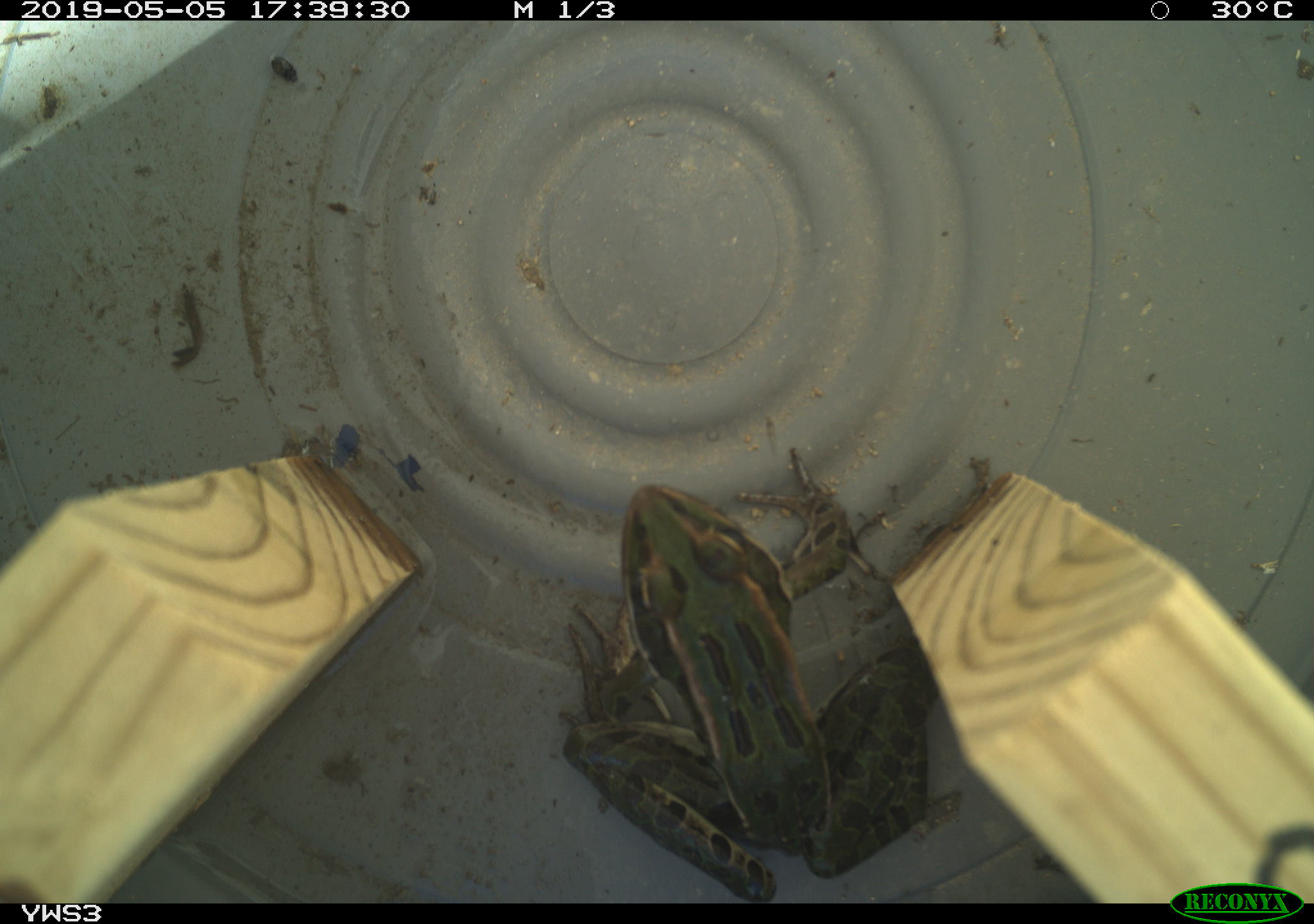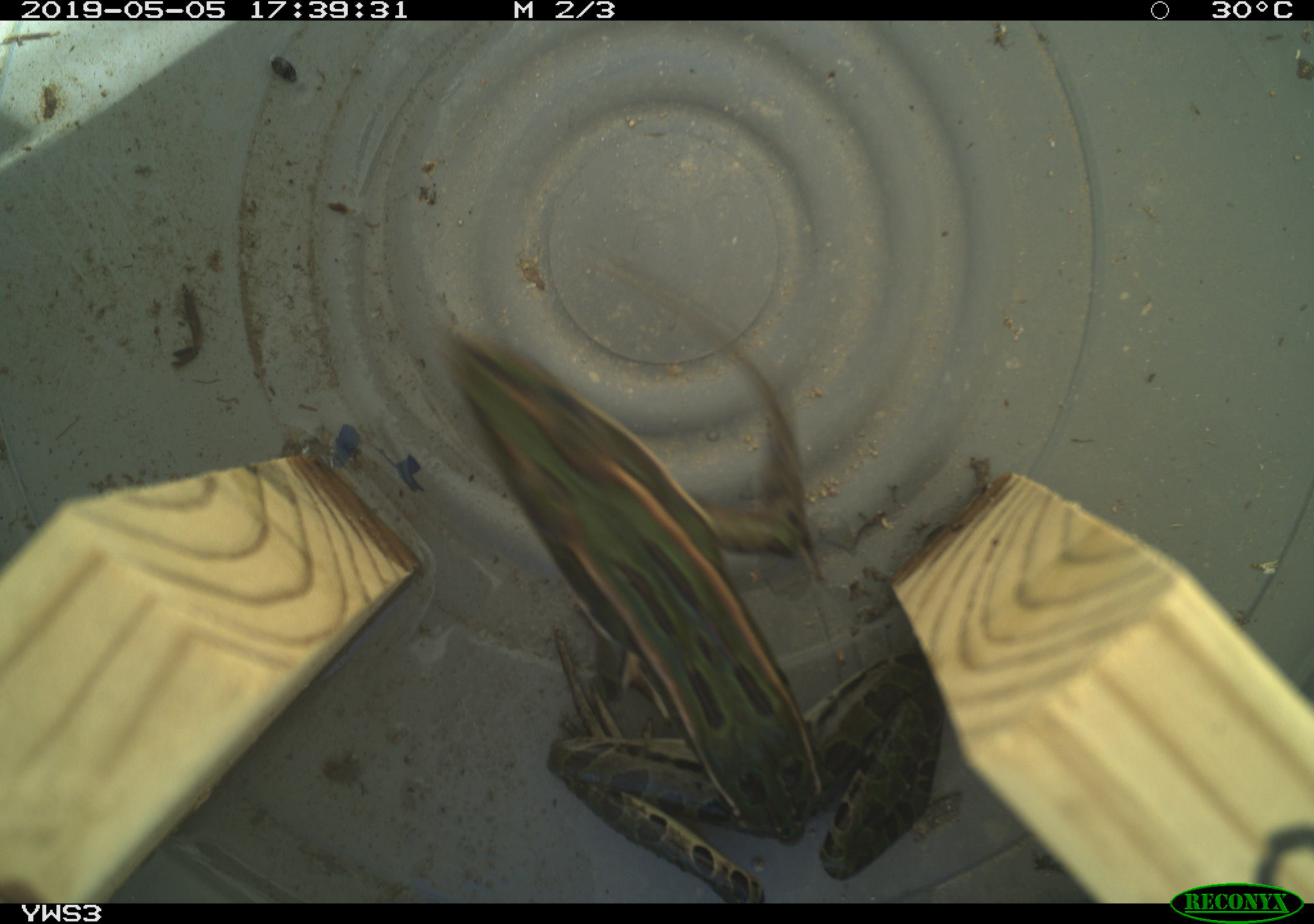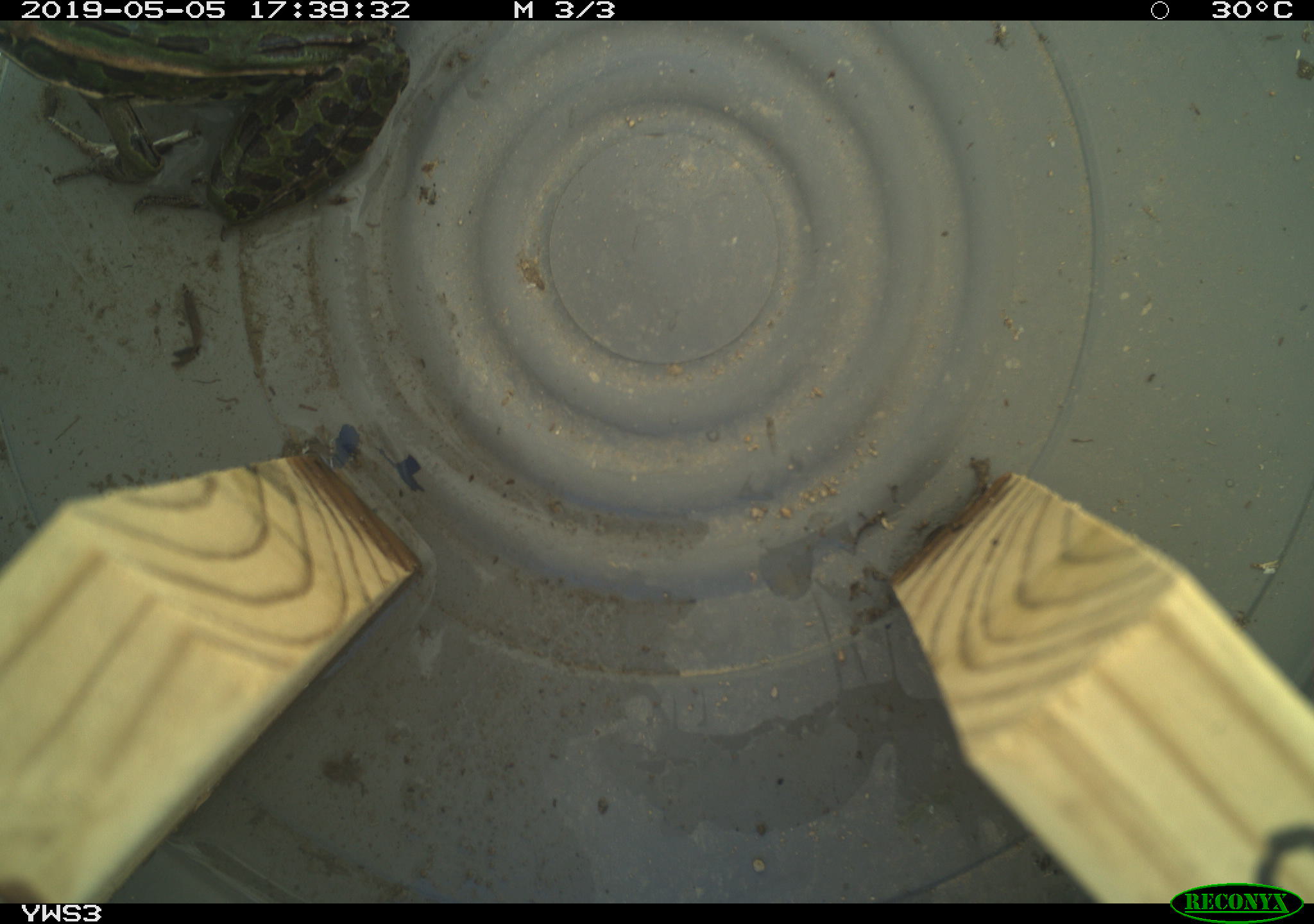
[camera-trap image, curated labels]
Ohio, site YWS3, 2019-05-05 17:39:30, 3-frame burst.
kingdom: Animalia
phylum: Chordata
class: Amphibia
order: Anura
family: Ranidae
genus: Lithobates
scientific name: Lithobates pipiens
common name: northern leopard frog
Northern leopard frog (Lithobates pipiens).